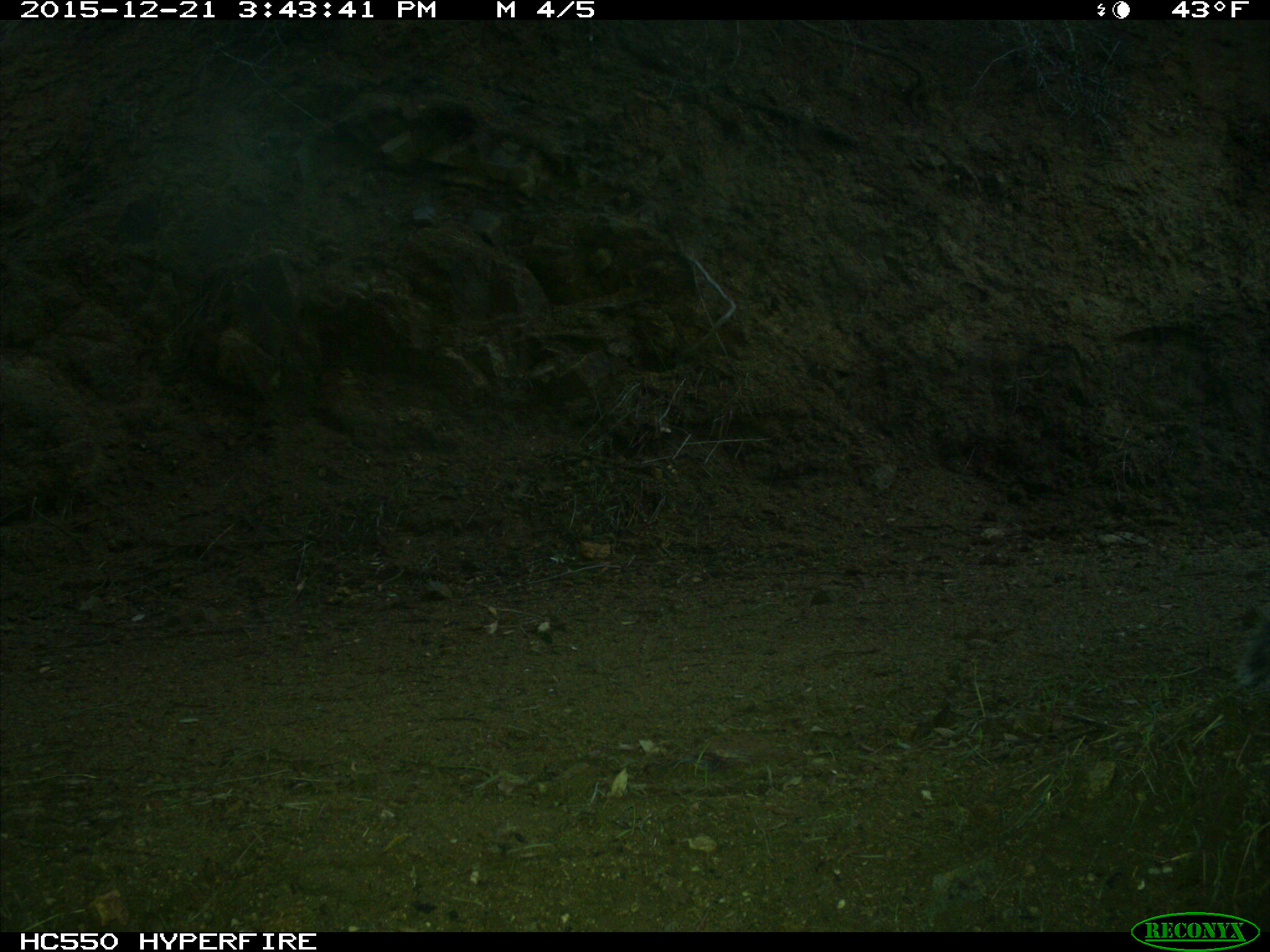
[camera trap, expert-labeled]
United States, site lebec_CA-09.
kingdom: Animalia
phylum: Chordata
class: Mammalia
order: Rodentia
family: Sciuridae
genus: Sciurus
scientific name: Sciurus carolinensis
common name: eastern gray squirrel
Sciurus carolinensis (eastern gray squirrel).